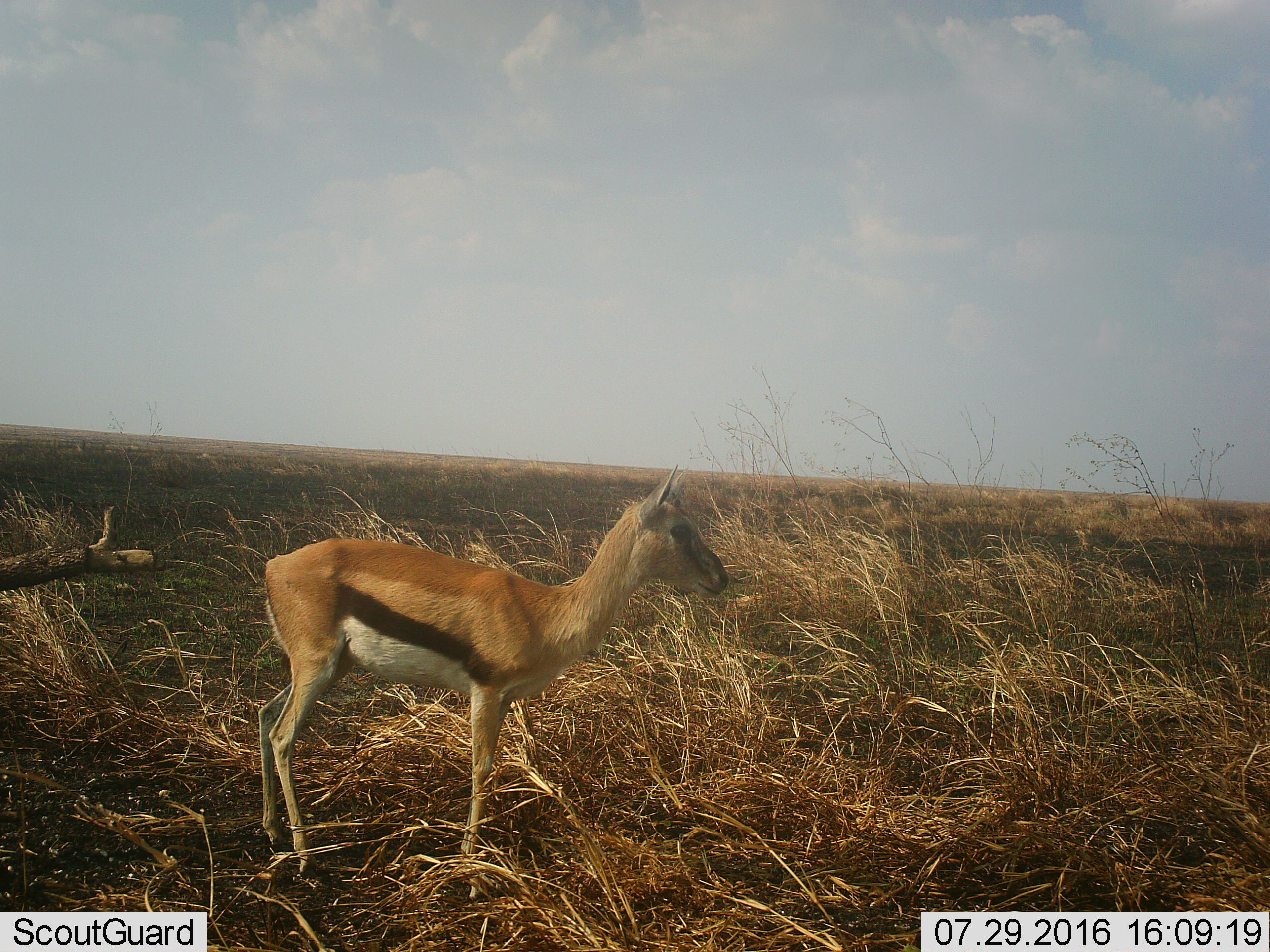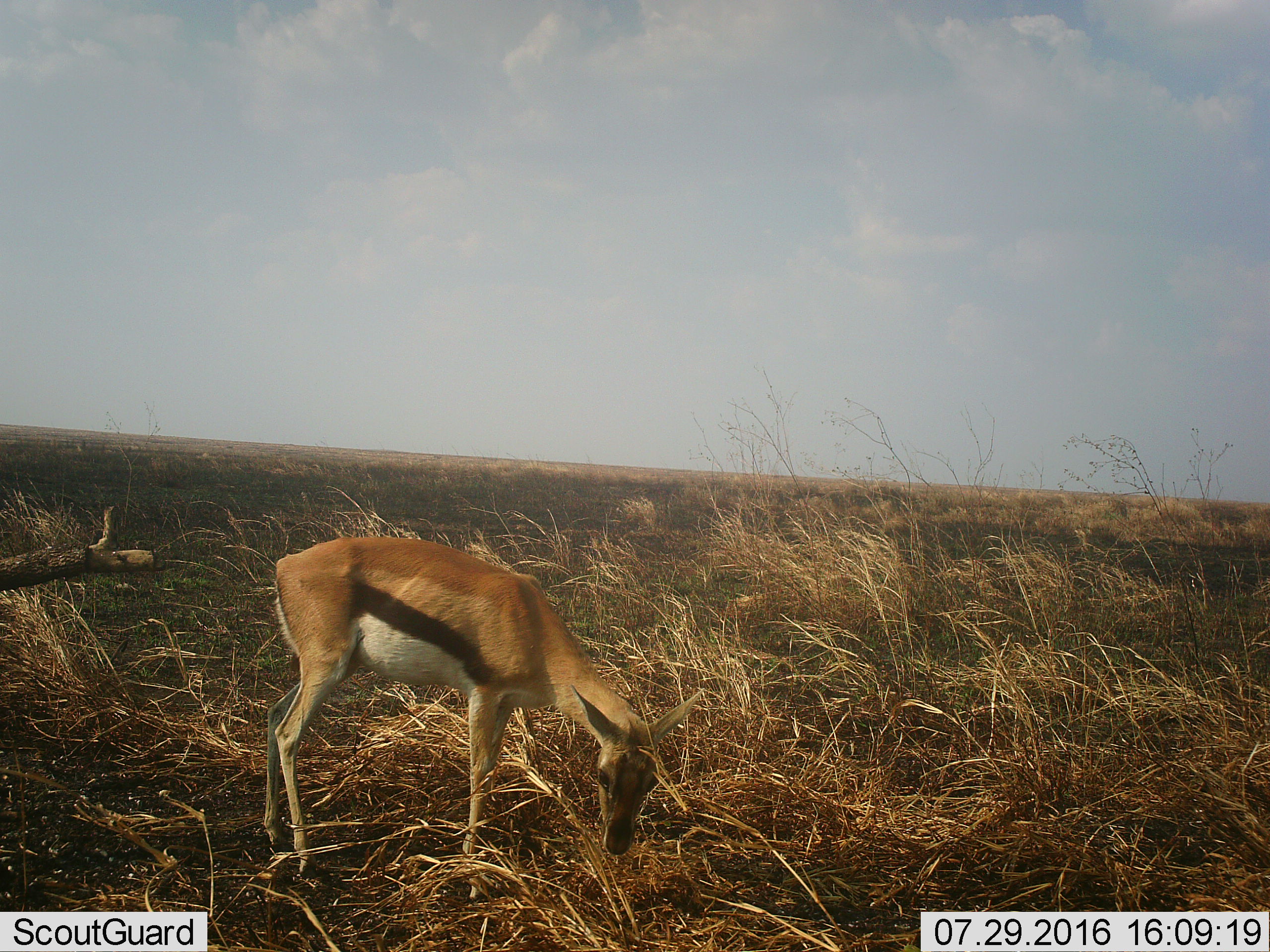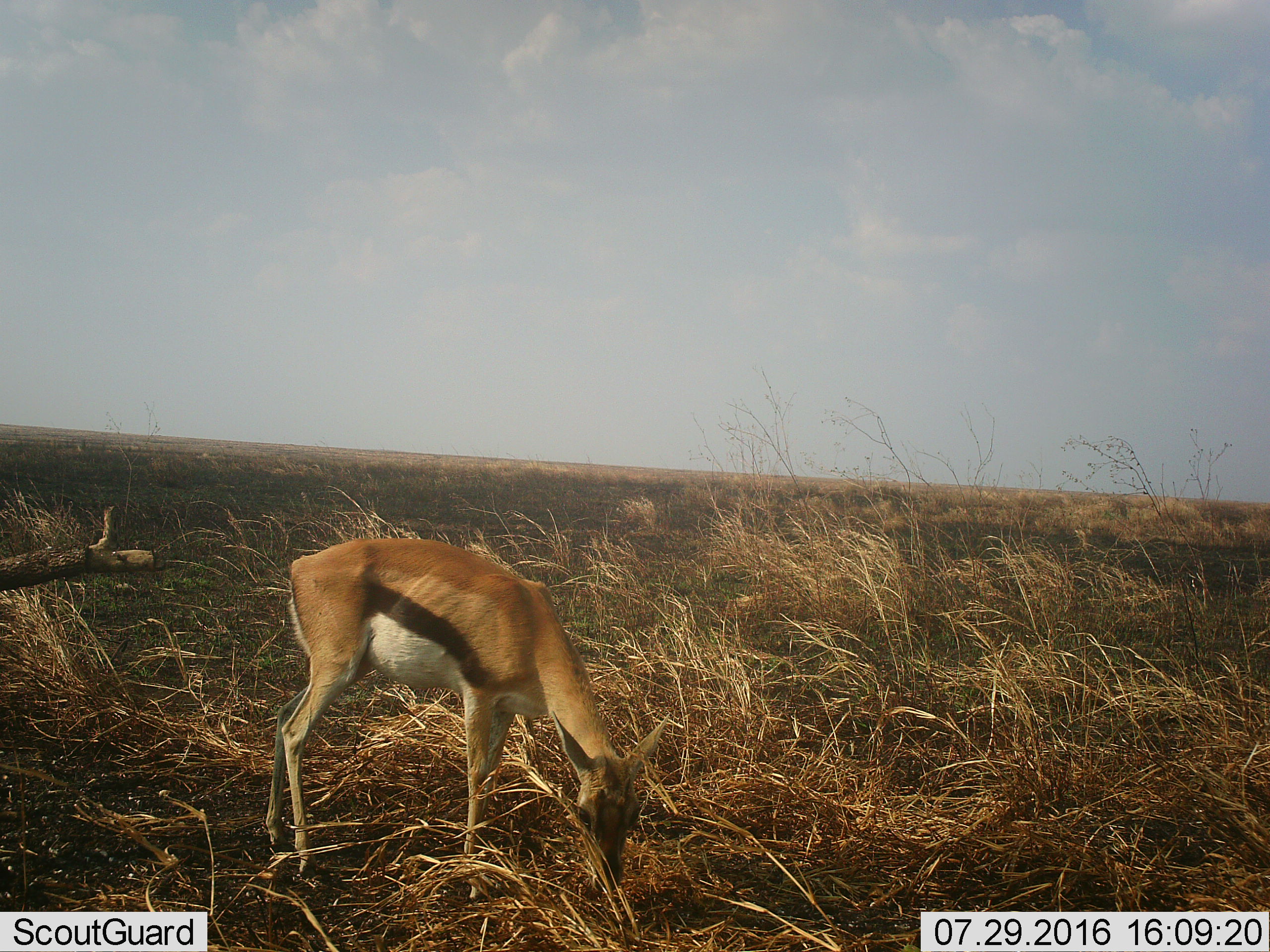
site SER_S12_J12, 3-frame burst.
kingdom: Animalia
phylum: Chordata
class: Mammalia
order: Artiodactyla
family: Bovidae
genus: Eudorcas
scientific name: Eudorcas thomsonii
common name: thomson's gazelle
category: gazellethomsons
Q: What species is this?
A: Gazellethomsons (thomson's gazelle) (Eudorcas thomsonii).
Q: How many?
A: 1.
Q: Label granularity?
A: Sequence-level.